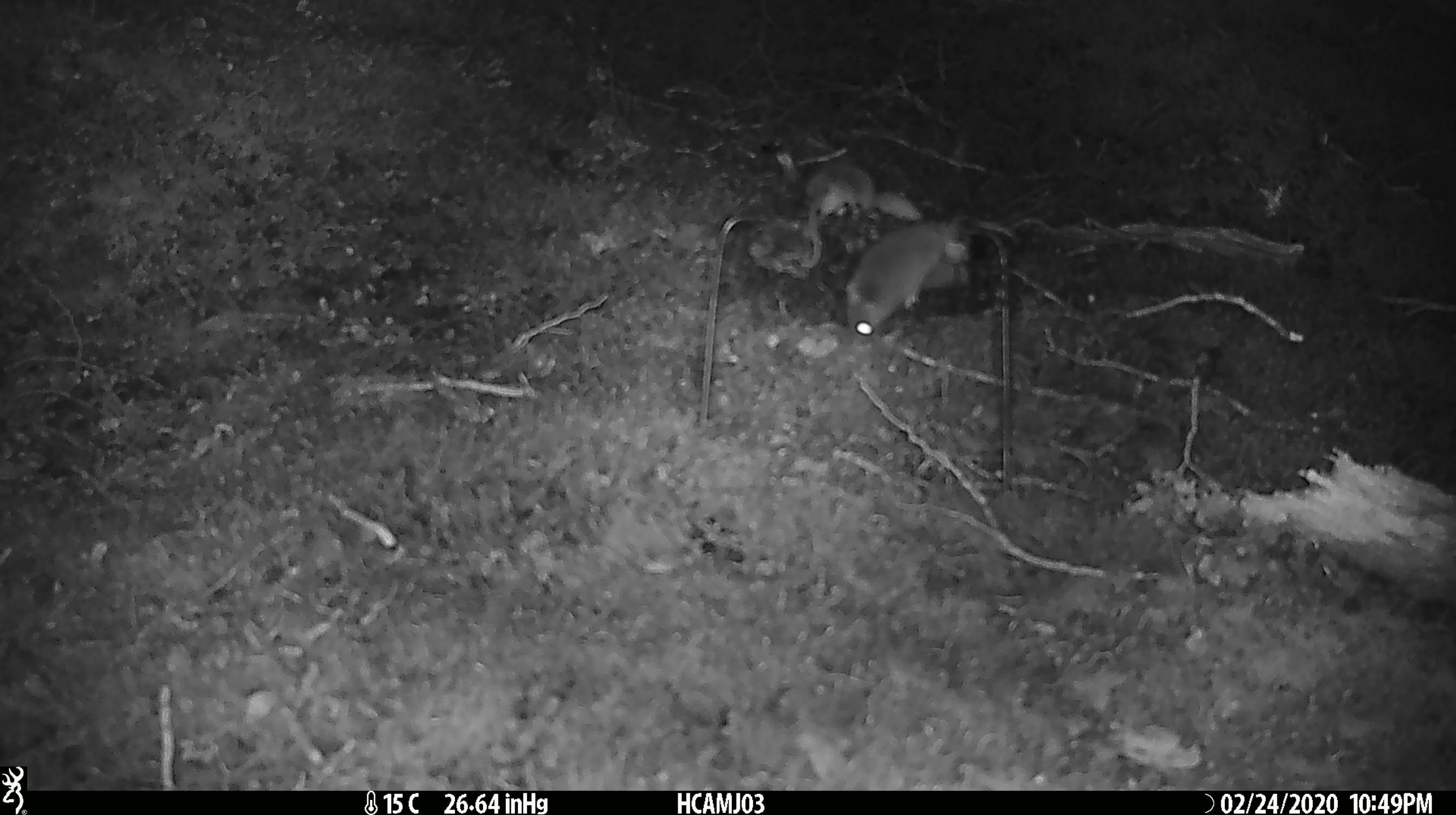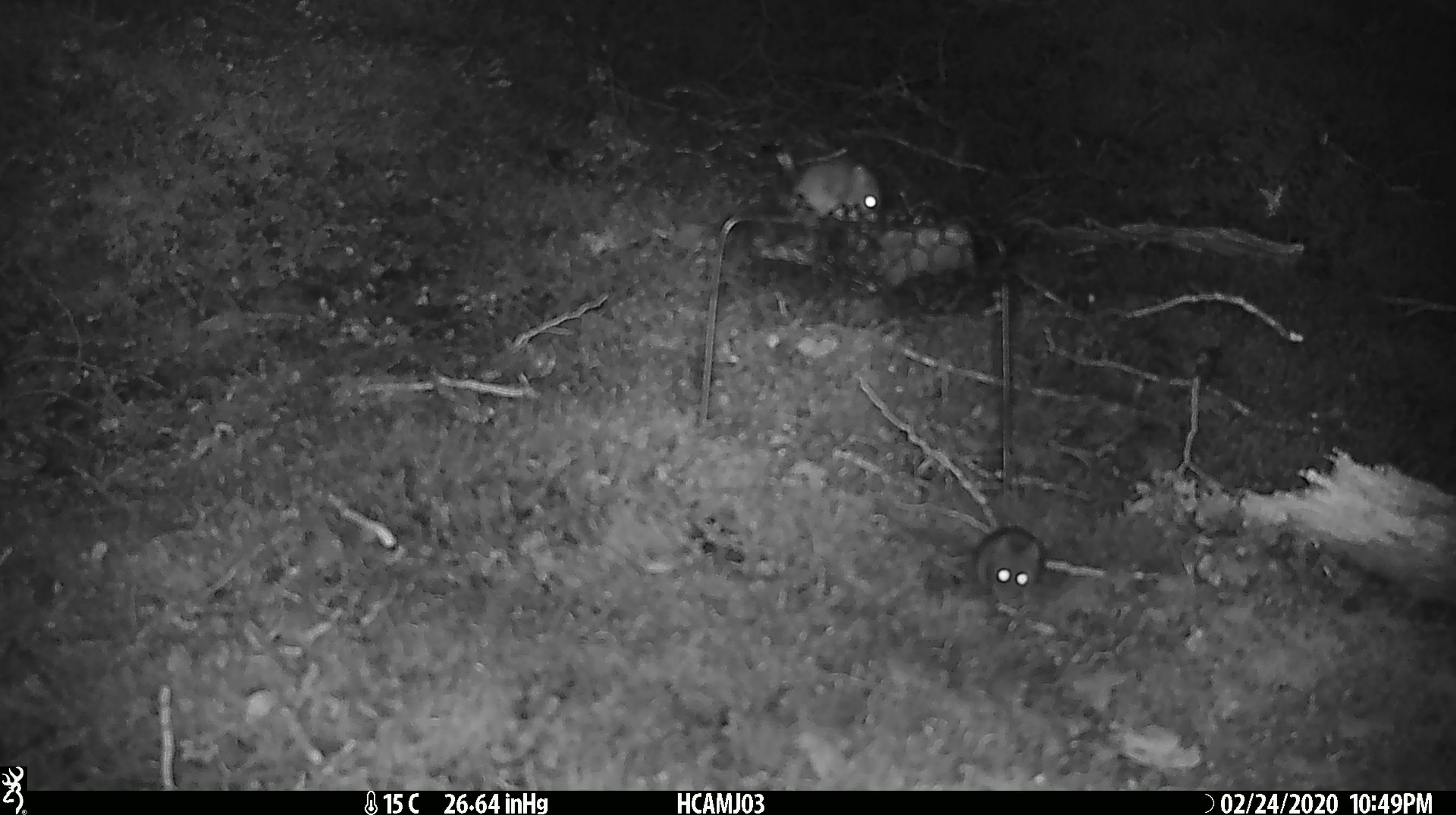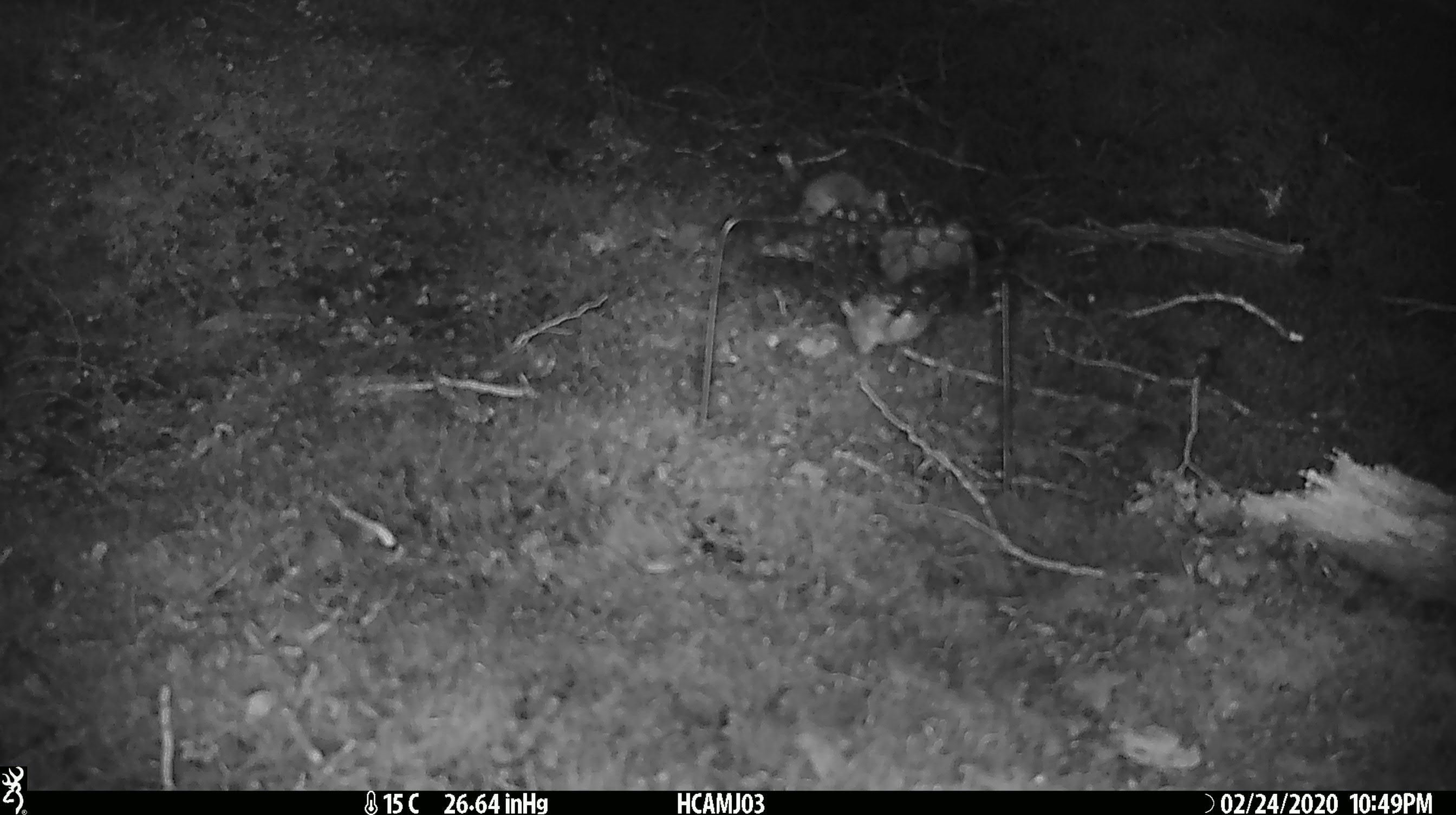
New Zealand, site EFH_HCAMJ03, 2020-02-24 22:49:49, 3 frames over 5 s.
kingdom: Animalia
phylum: Chordata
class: Mammalia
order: Rodentia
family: Muridae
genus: Mus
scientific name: Mus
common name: mouse